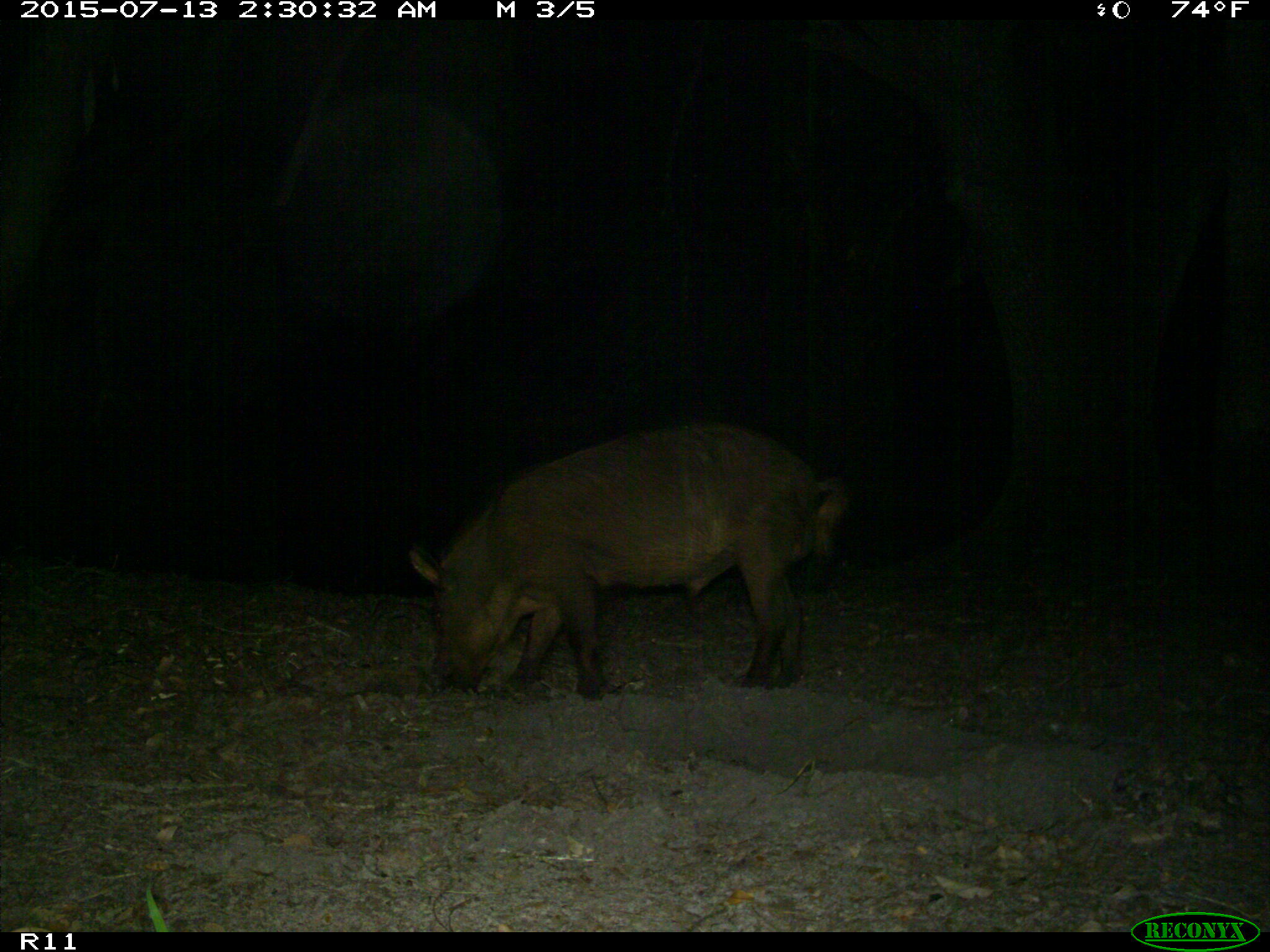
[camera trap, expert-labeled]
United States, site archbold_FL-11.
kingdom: Animalia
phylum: Chordata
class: Mammalia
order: Artiodactyla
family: Suidae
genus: Sus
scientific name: Sus scrofa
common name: wild boar